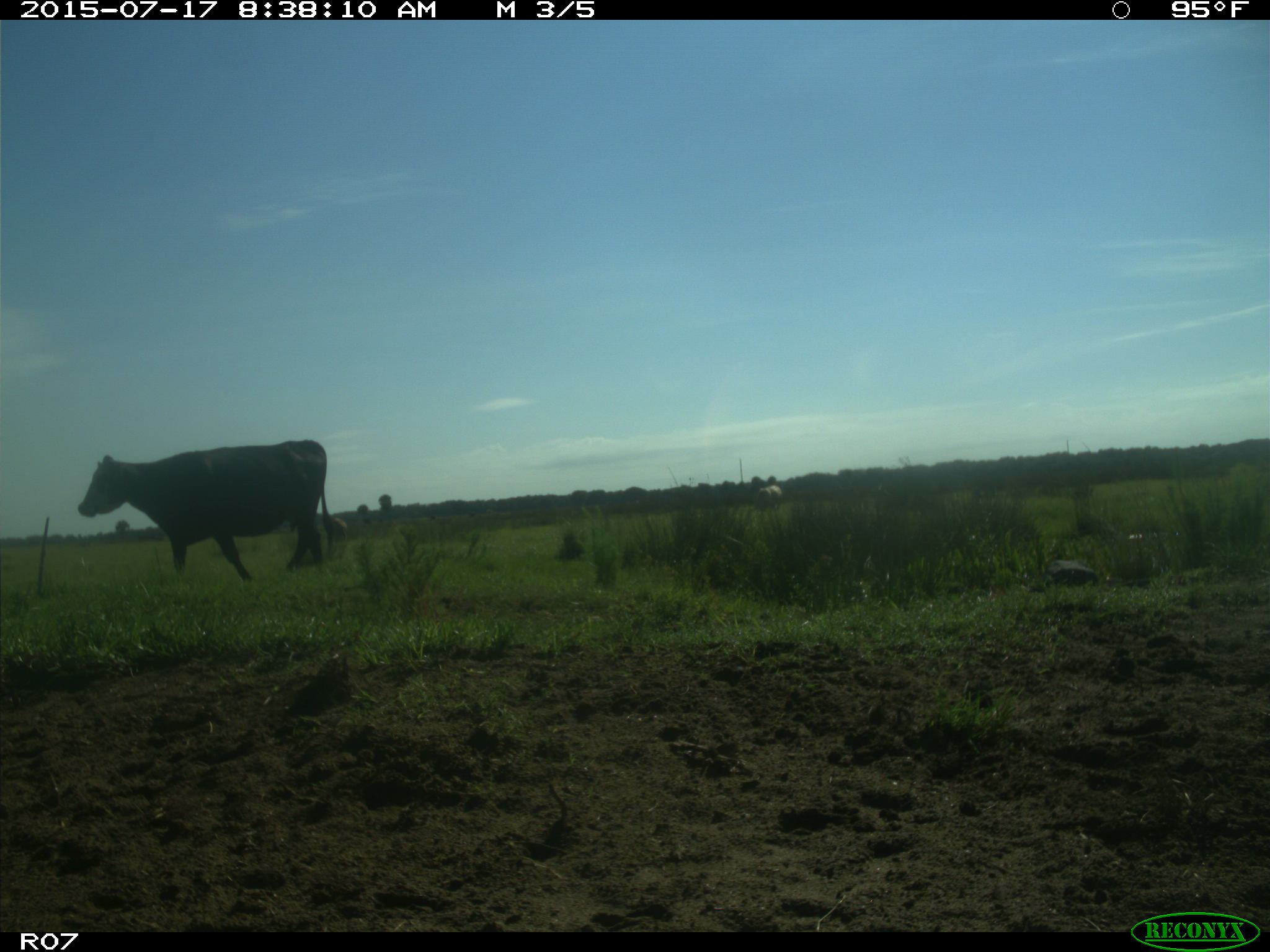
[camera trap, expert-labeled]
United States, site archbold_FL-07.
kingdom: Animalia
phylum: Chordata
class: Mammalia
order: Artiodactyla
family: Bovidae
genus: Bos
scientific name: Bos taurus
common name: domestic cow